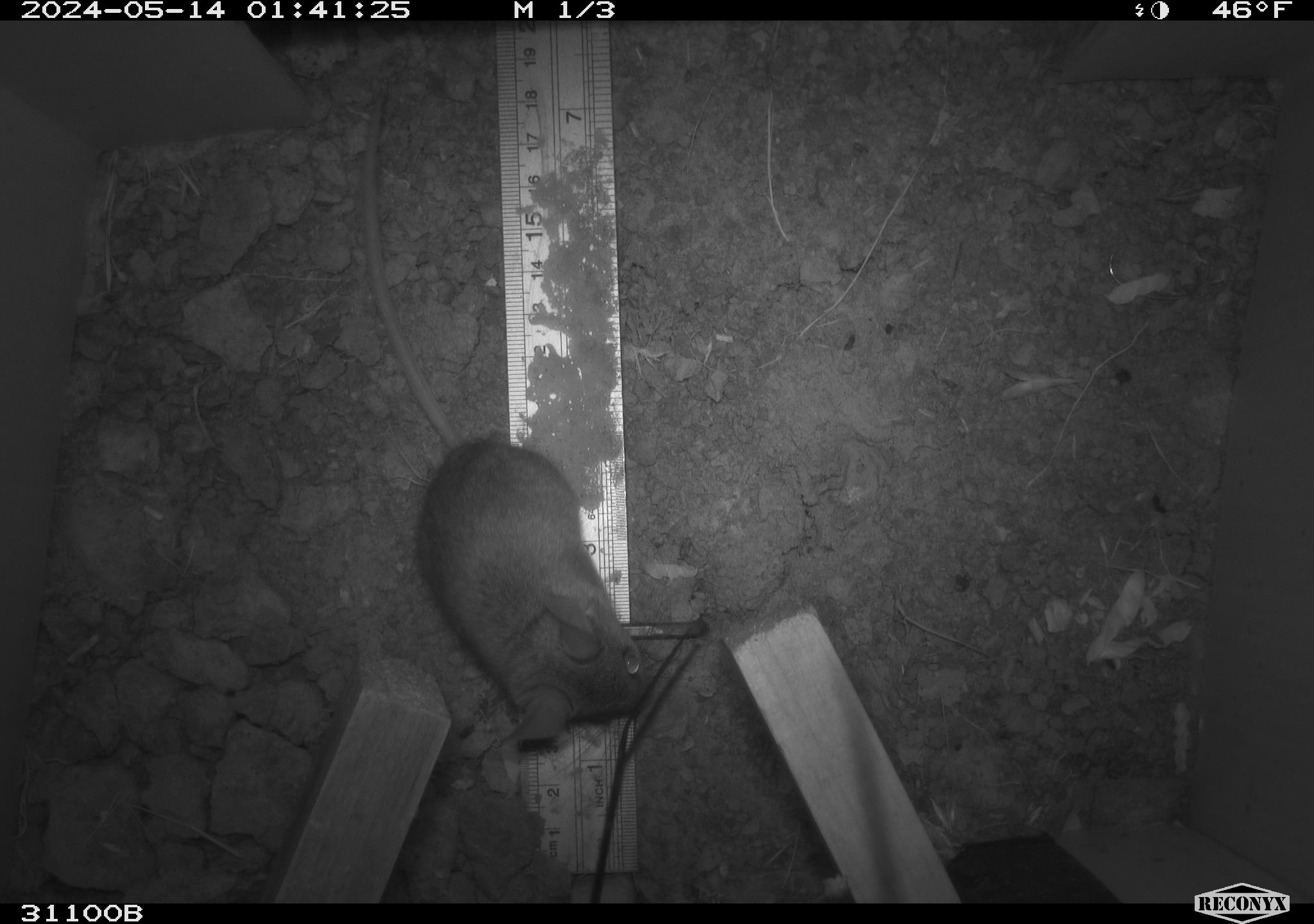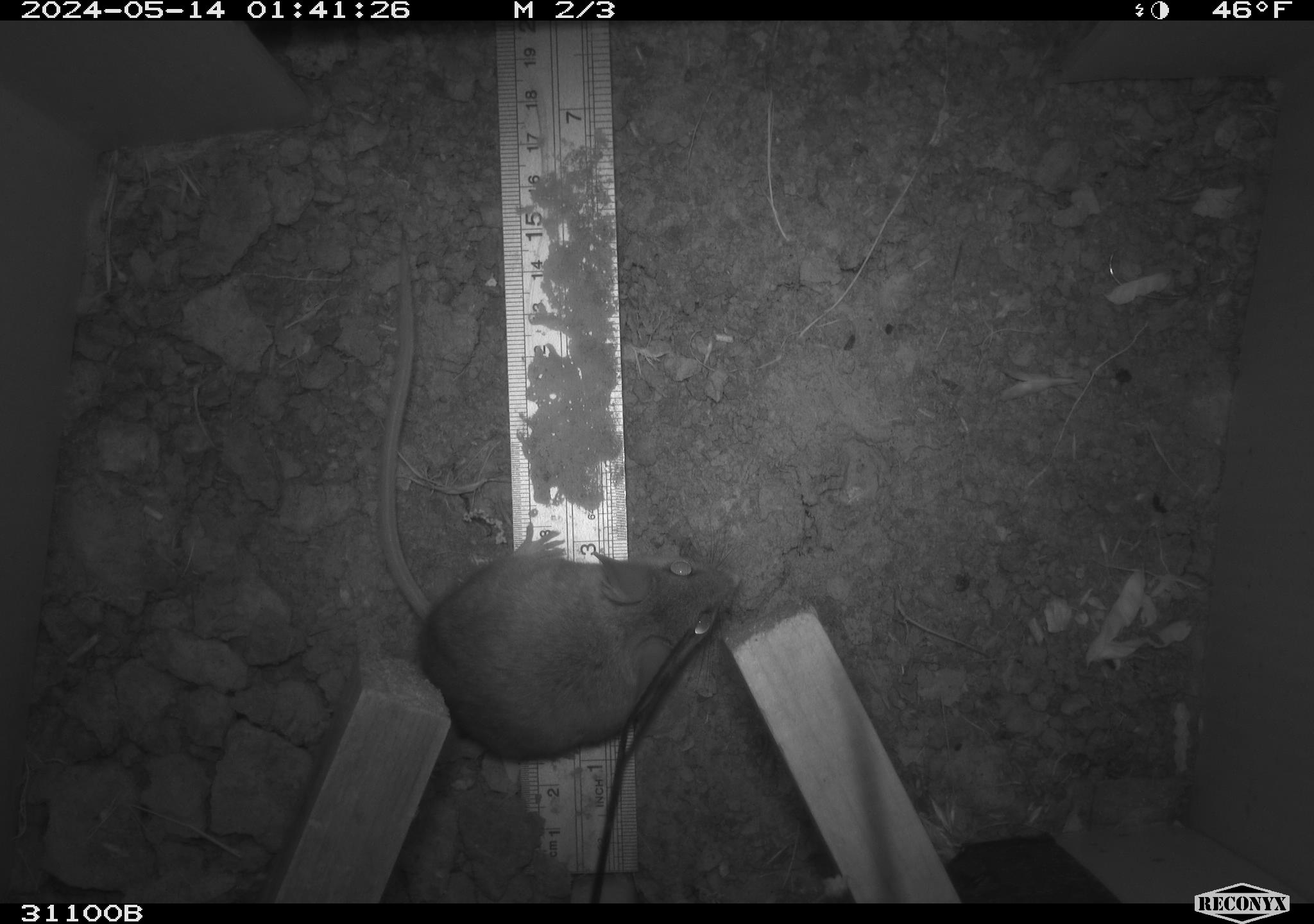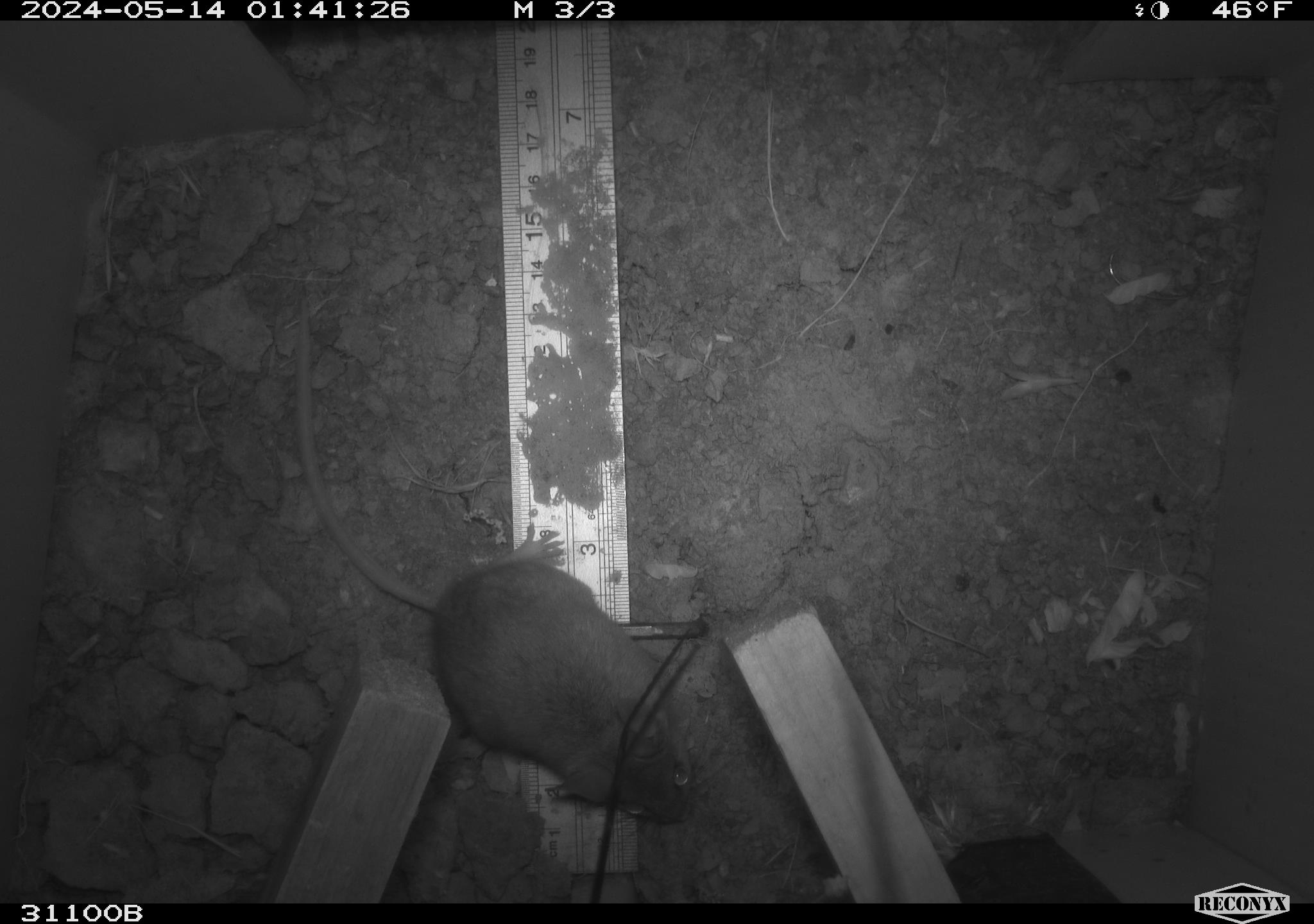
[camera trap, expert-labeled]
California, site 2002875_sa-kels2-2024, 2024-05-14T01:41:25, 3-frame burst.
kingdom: Animalia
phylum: Chordata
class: Mammalia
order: Rodentia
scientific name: Rodentia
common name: rodent